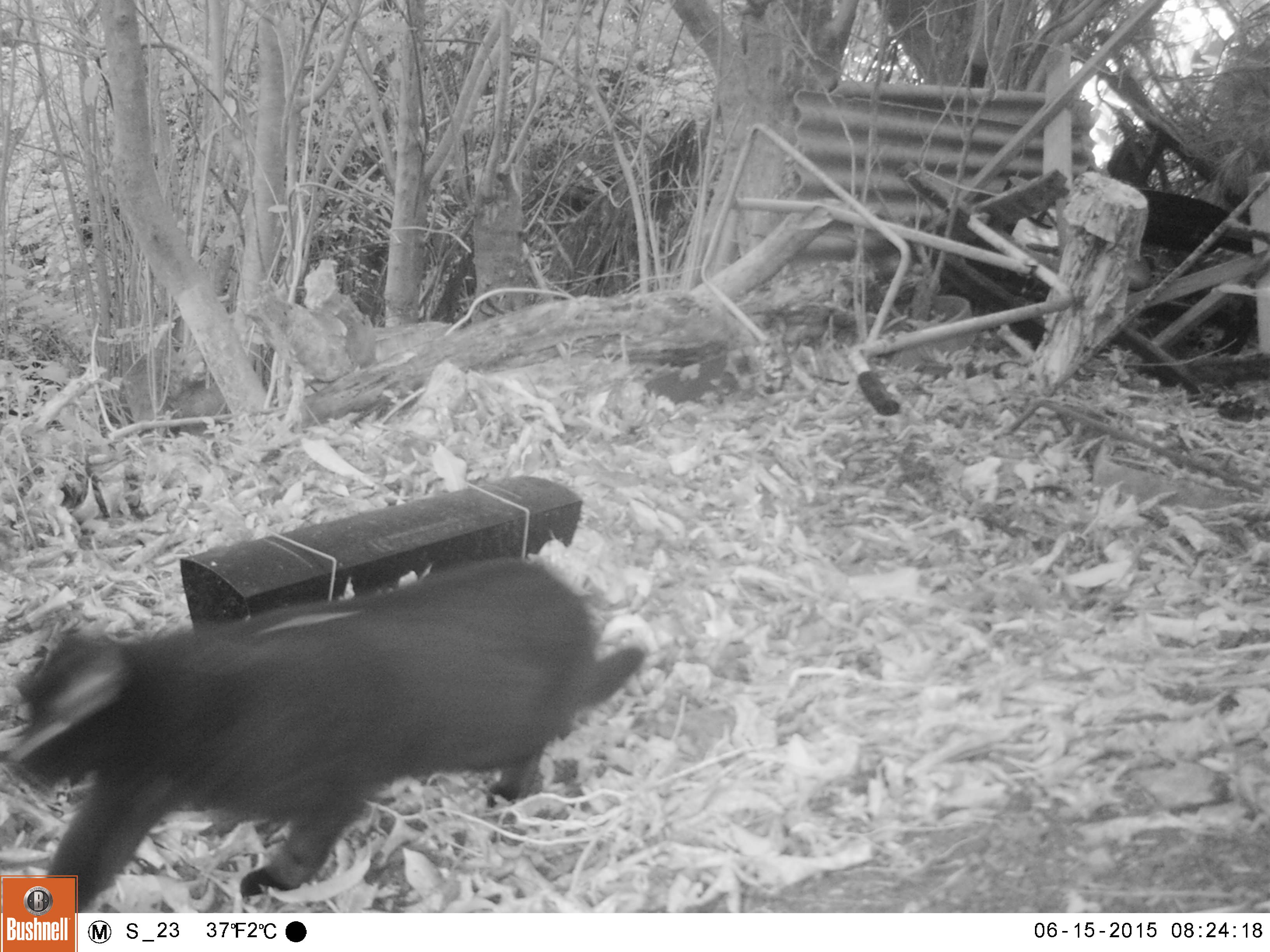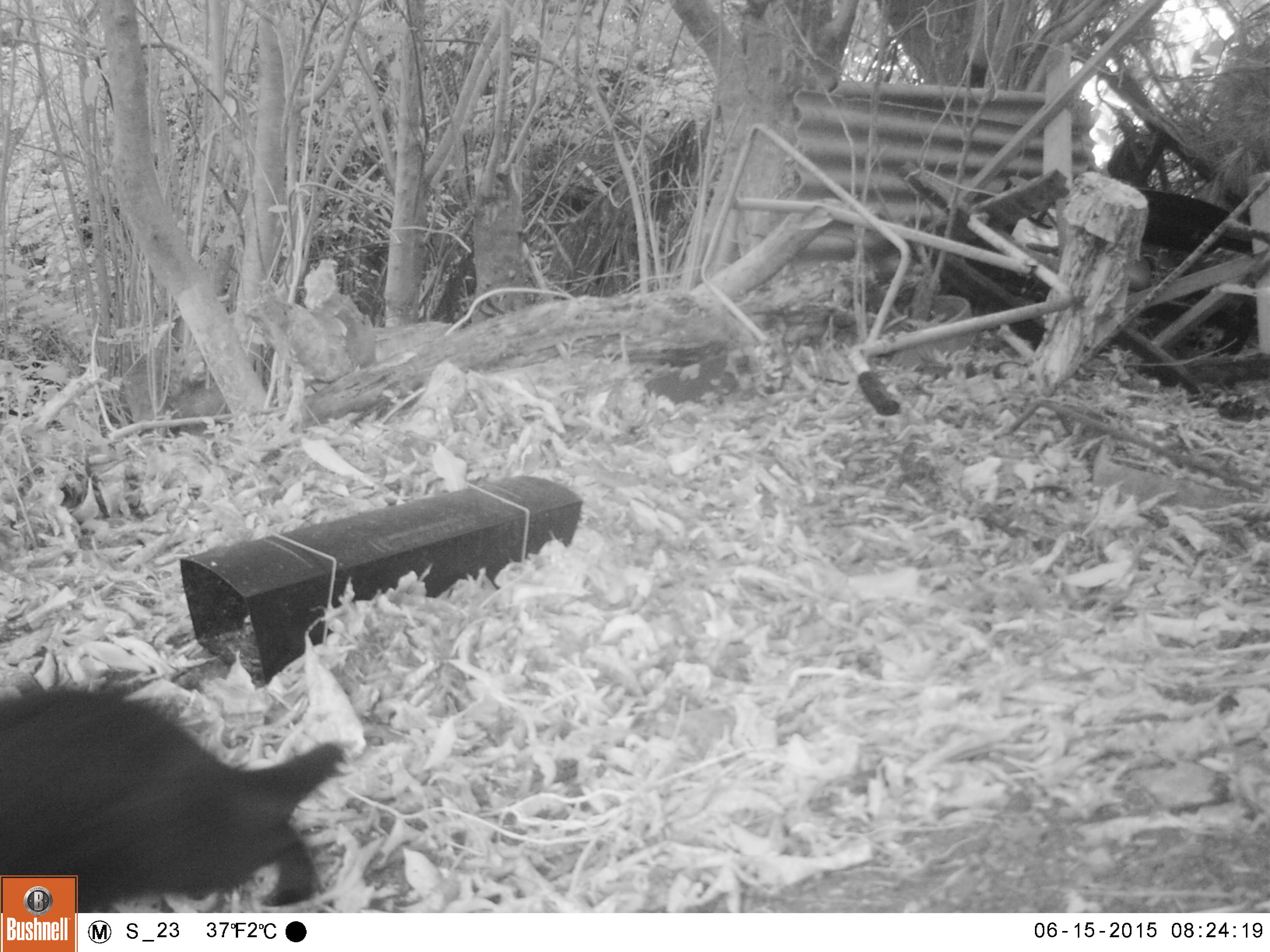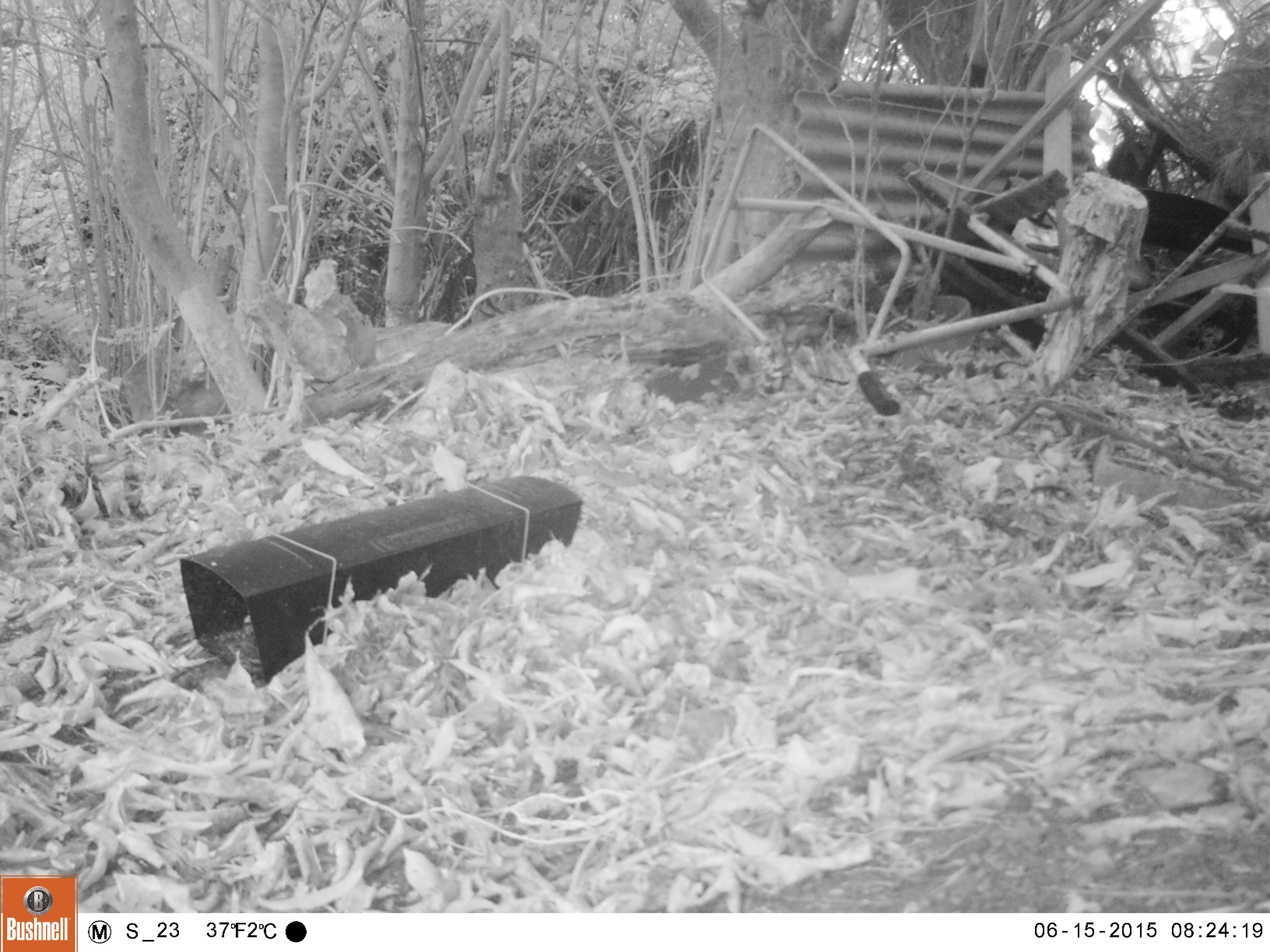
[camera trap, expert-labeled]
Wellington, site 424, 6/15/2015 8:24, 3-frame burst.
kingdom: Animalia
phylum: Chordata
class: Mammalia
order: Carnivora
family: Felidae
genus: Felis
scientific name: Felis catus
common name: cat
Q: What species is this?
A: Cat (Felis catus).